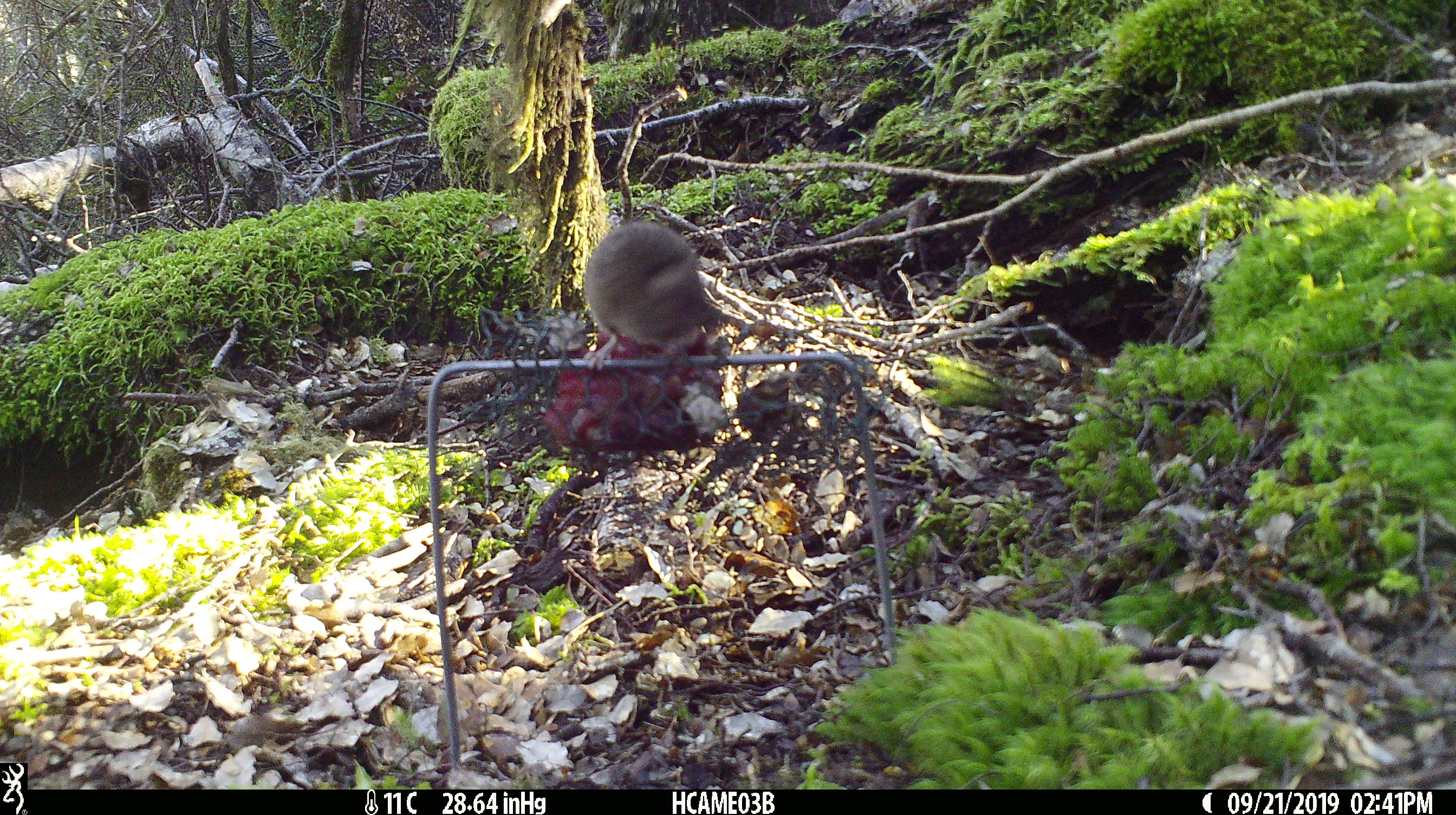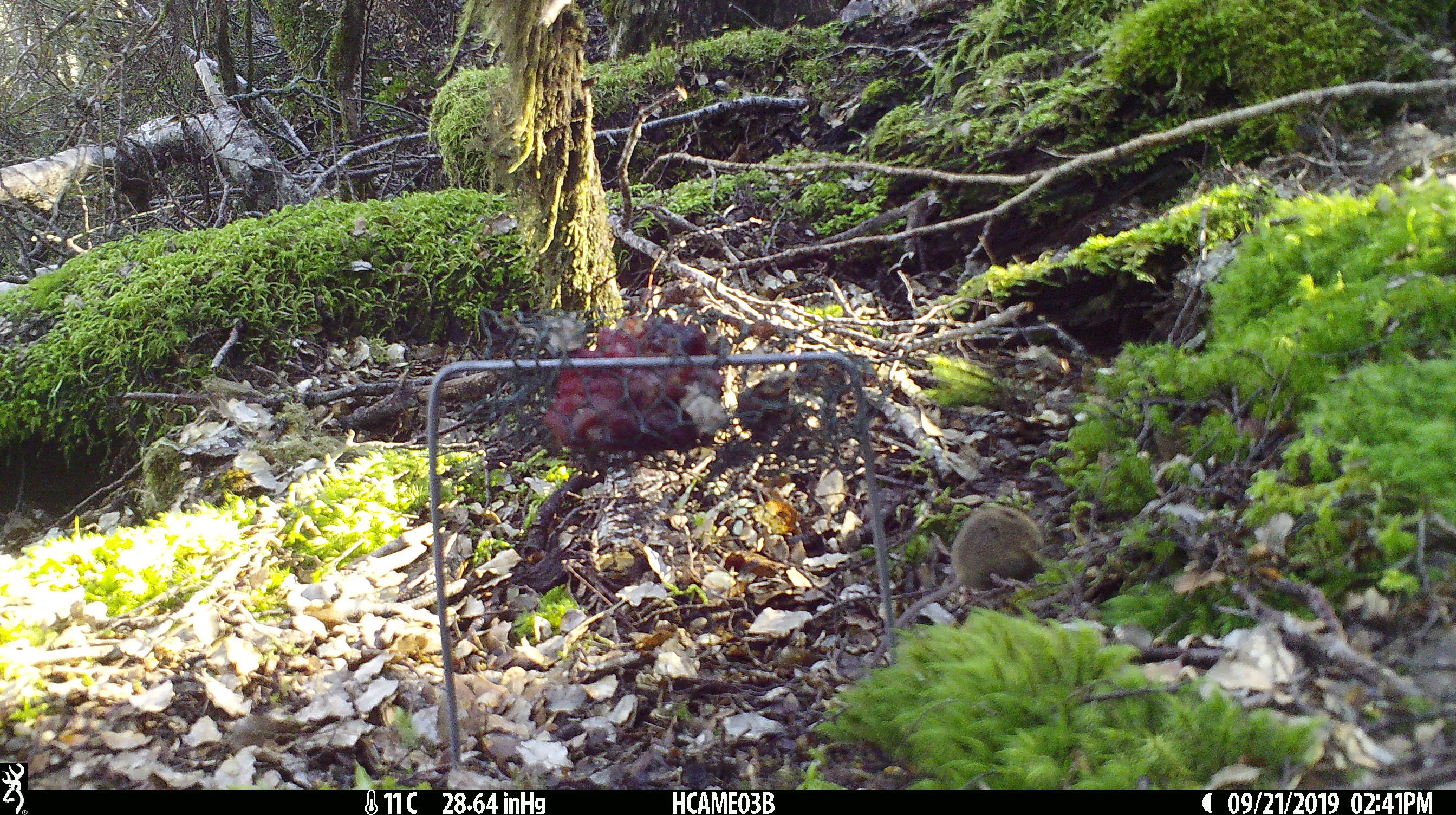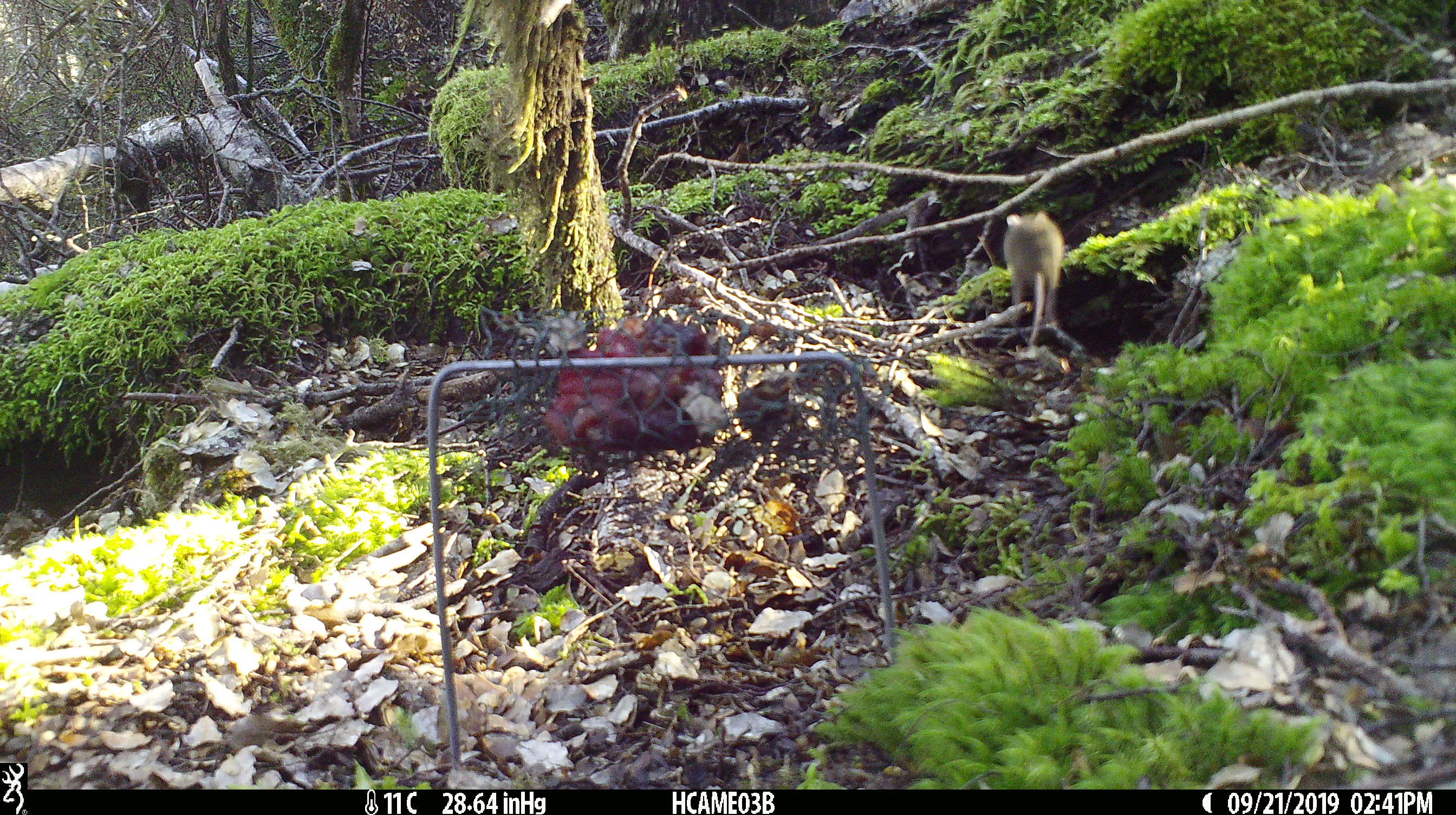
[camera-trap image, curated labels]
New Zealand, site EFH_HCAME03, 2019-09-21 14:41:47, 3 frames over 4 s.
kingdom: Animalia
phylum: Chordata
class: Mammalia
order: Rodentia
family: Muridae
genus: Mus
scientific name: Mus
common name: mouse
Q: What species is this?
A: Mouse (Mus).